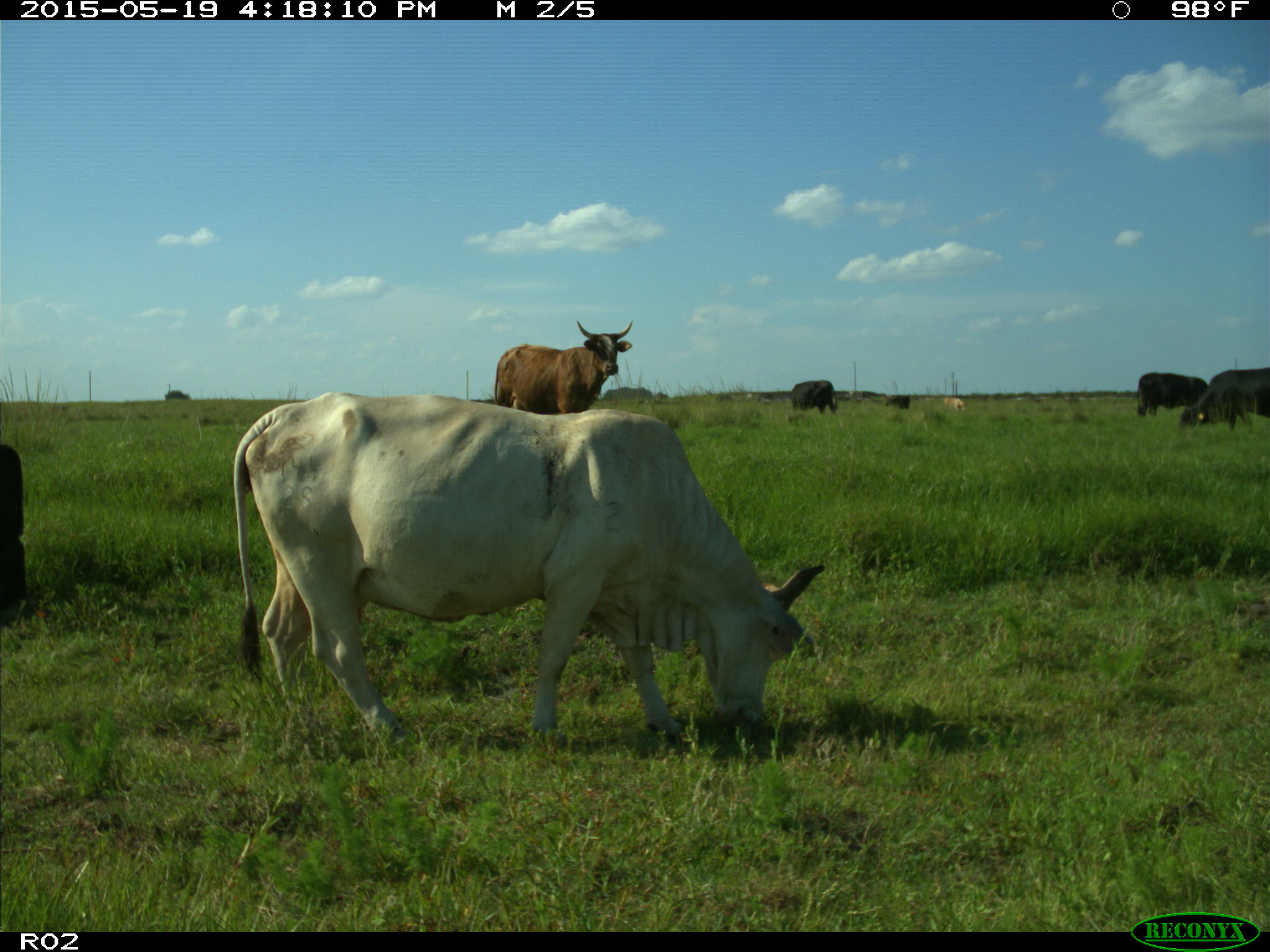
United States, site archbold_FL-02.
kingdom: Animalia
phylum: Chordata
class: Mammalia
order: Artiodactyla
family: Bovidae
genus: Bos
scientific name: Bos taurus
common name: domestic cow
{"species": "Bos taurus (domestic cow)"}